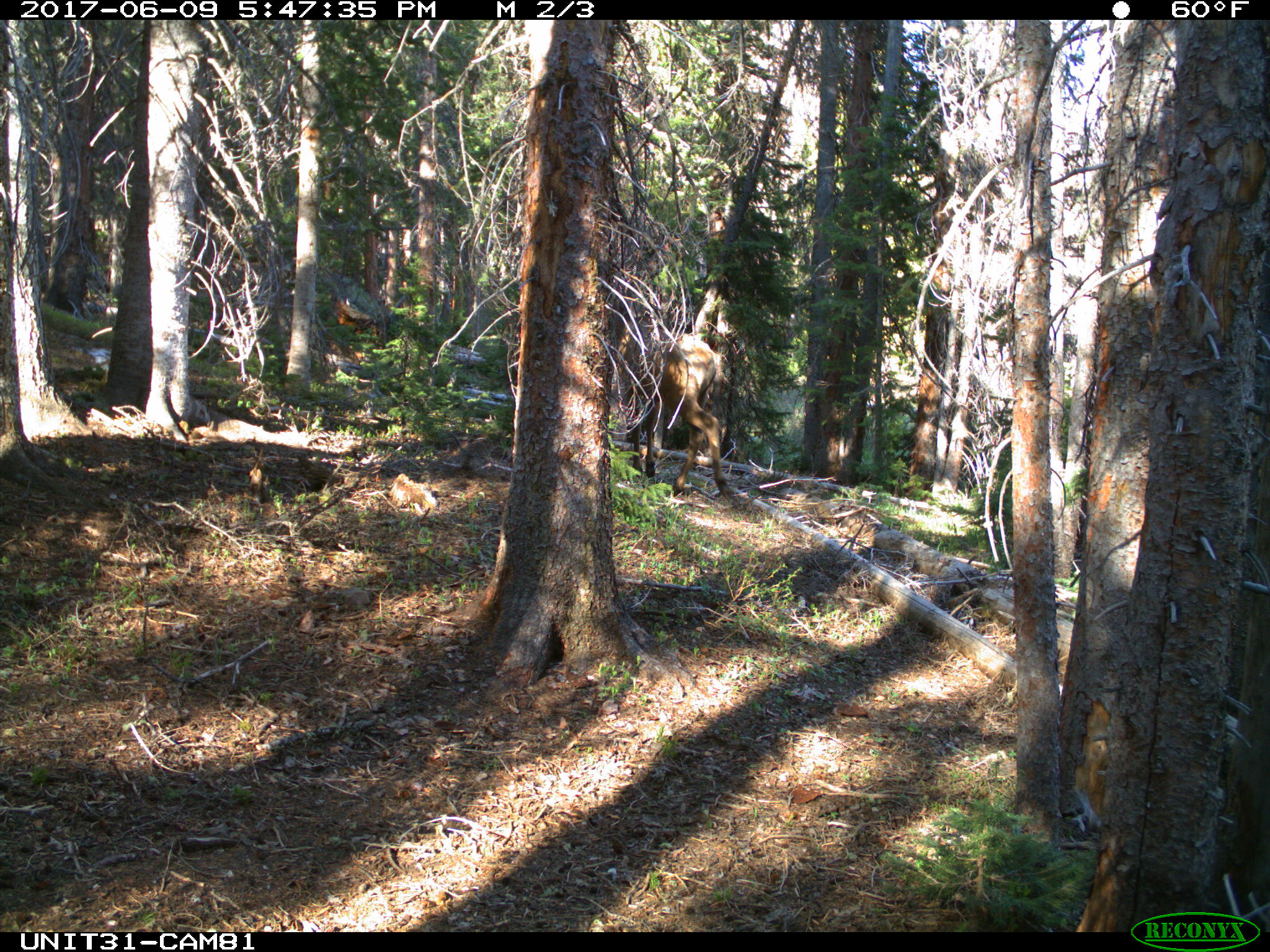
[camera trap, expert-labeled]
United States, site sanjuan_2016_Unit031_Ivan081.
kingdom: Animalia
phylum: Chordata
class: Mammalia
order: Artiodactyla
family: Cervidae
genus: Cervus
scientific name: Cervus elaphus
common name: red deer